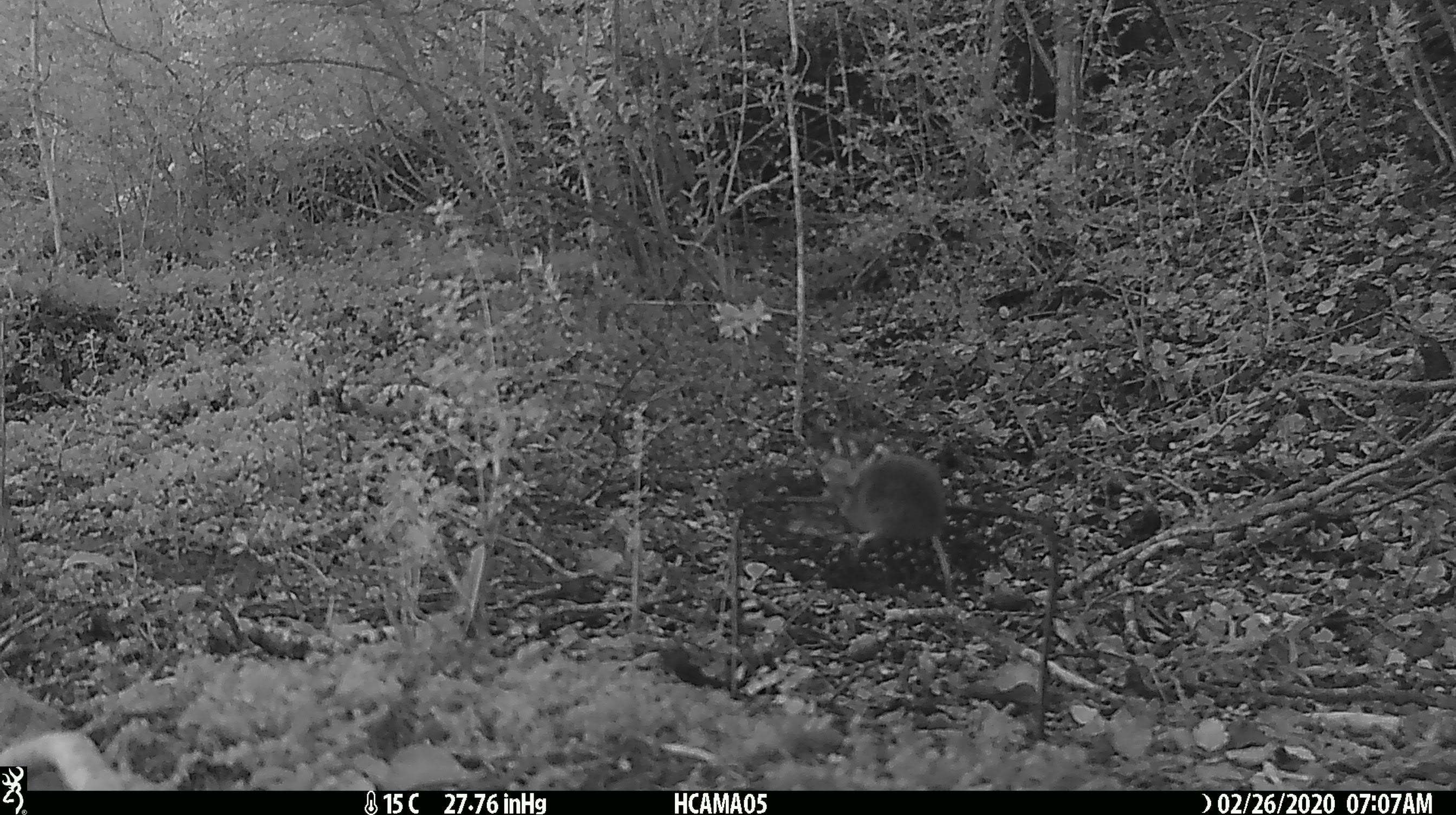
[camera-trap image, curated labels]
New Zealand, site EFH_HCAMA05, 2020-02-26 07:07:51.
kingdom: Animalia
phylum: Chordata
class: Mammalia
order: Rodentia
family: Muridae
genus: Mus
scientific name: Mus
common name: mouse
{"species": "mouse (Mus)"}